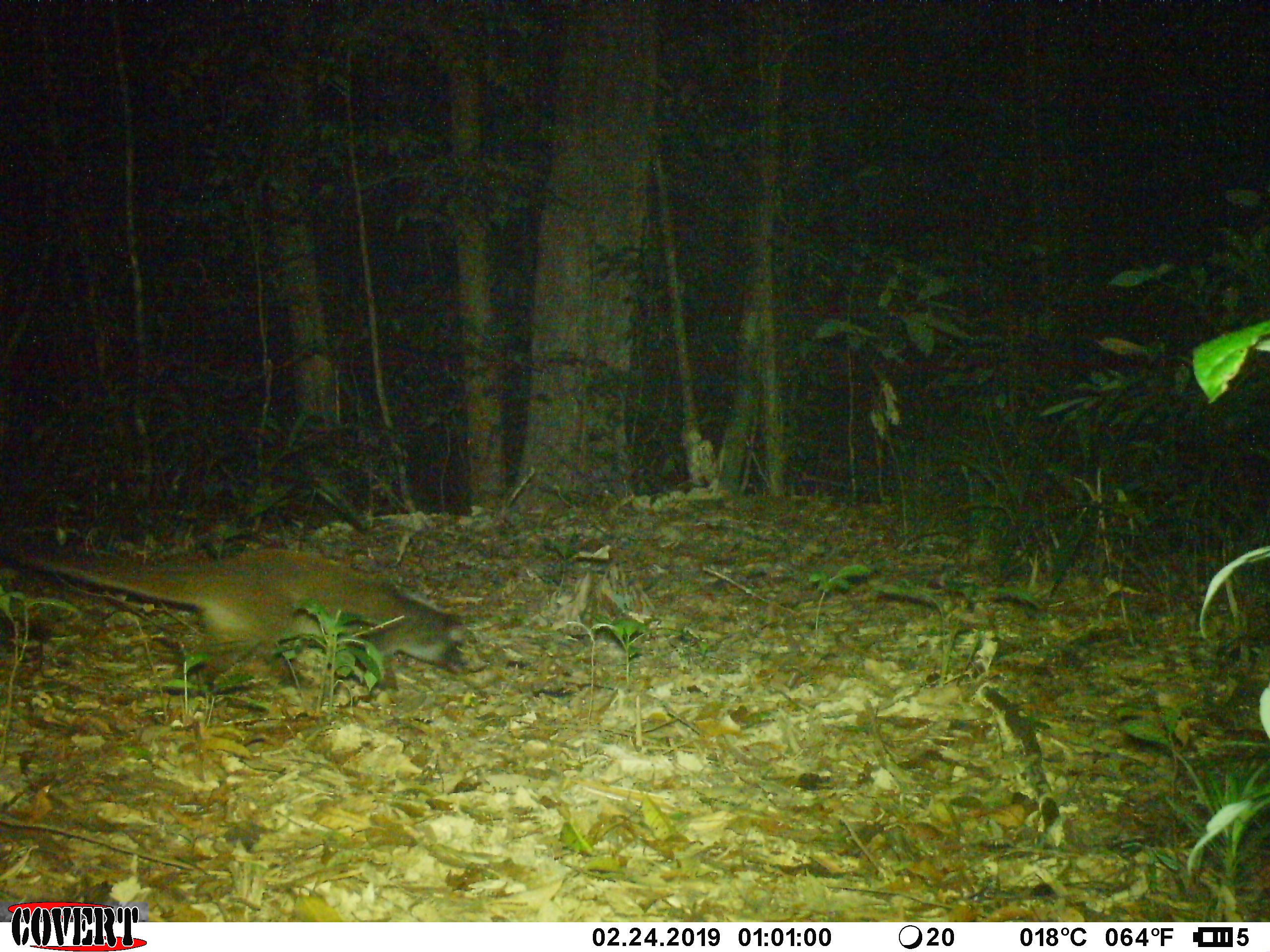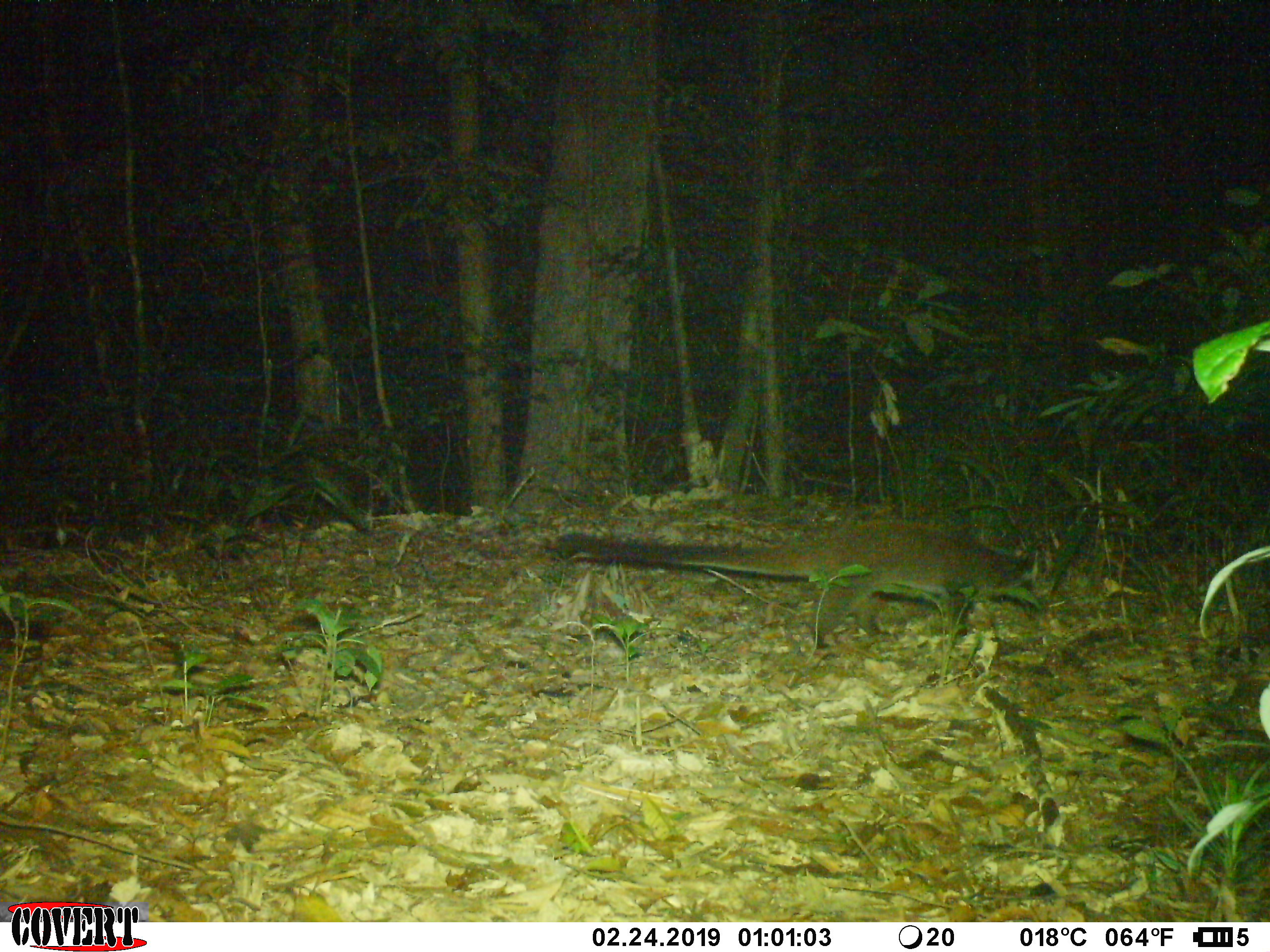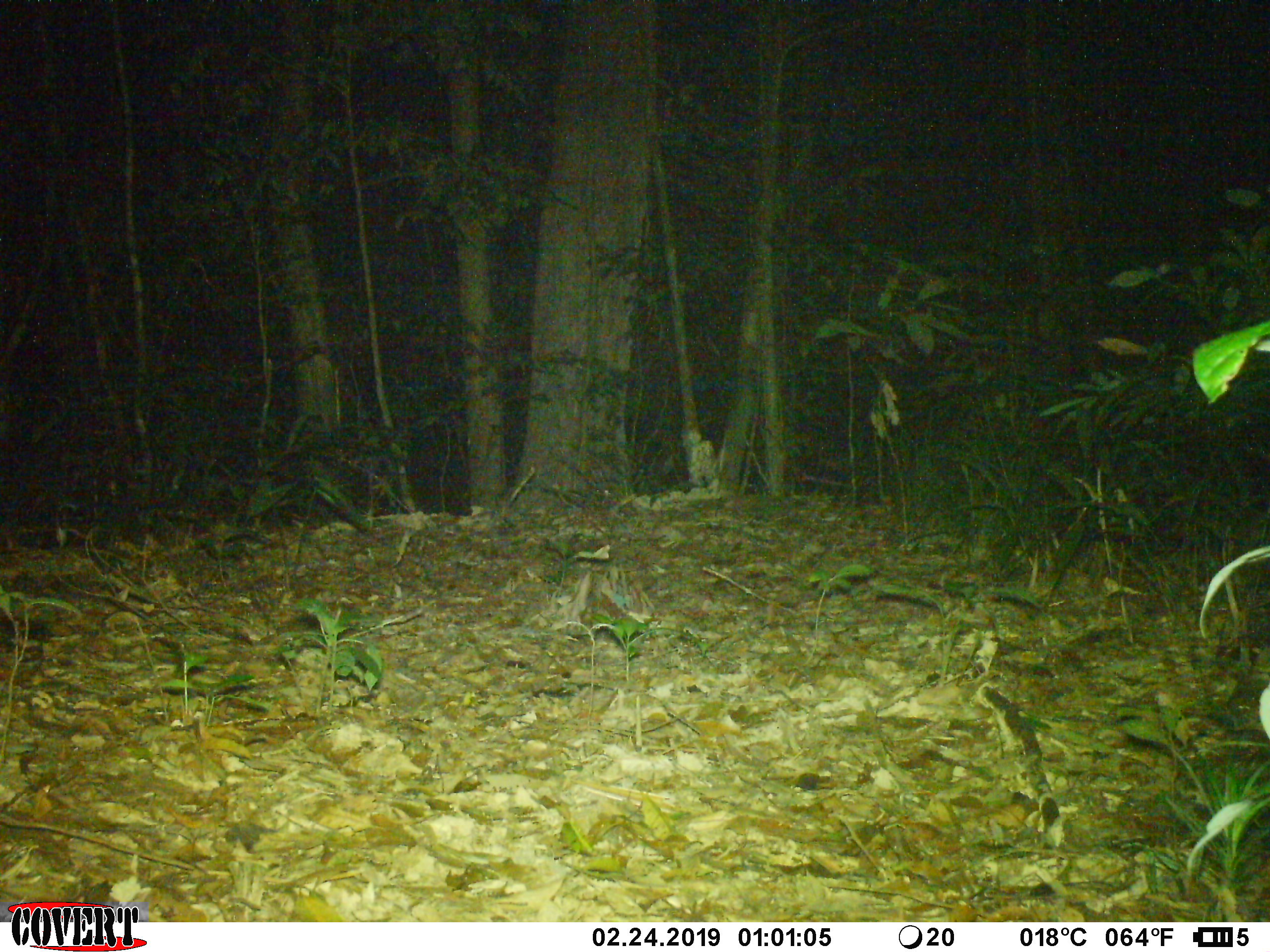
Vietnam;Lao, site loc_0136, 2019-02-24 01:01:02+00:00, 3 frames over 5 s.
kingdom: Animalia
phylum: Chordata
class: Mammalia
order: Carnivora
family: Viverridae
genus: Paguma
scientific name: Paguma larvata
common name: masked palm civet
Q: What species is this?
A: Masked palm civet (Paguma larvata).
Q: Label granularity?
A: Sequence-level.